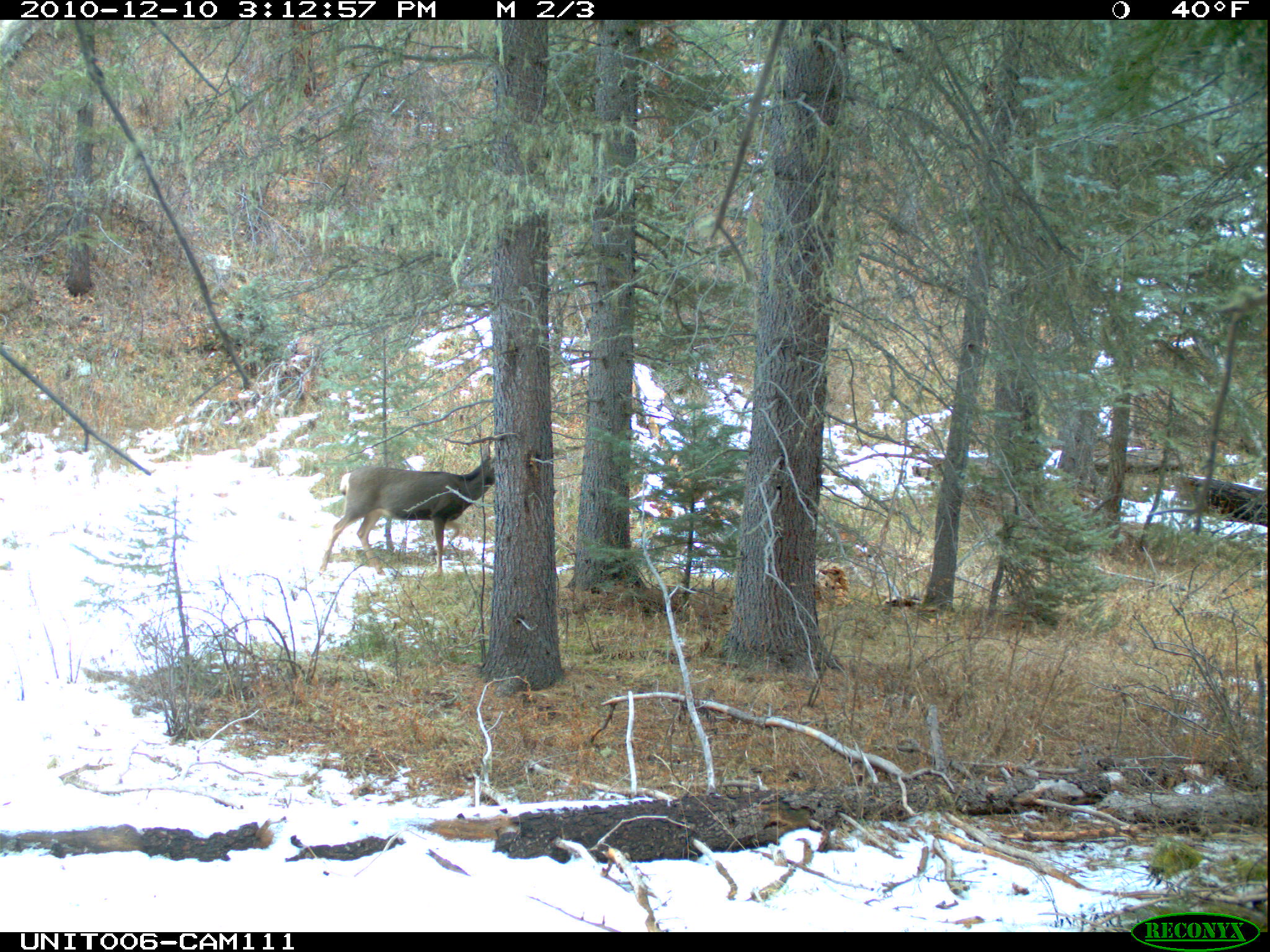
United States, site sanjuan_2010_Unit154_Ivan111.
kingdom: Animalia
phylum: Chordata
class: Mammalia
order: Artiodactyla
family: Cervidae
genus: Odocoileus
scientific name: Odocoileus hemionus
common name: mule deer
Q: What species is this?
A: Odocoileus hemionus (mule deer).